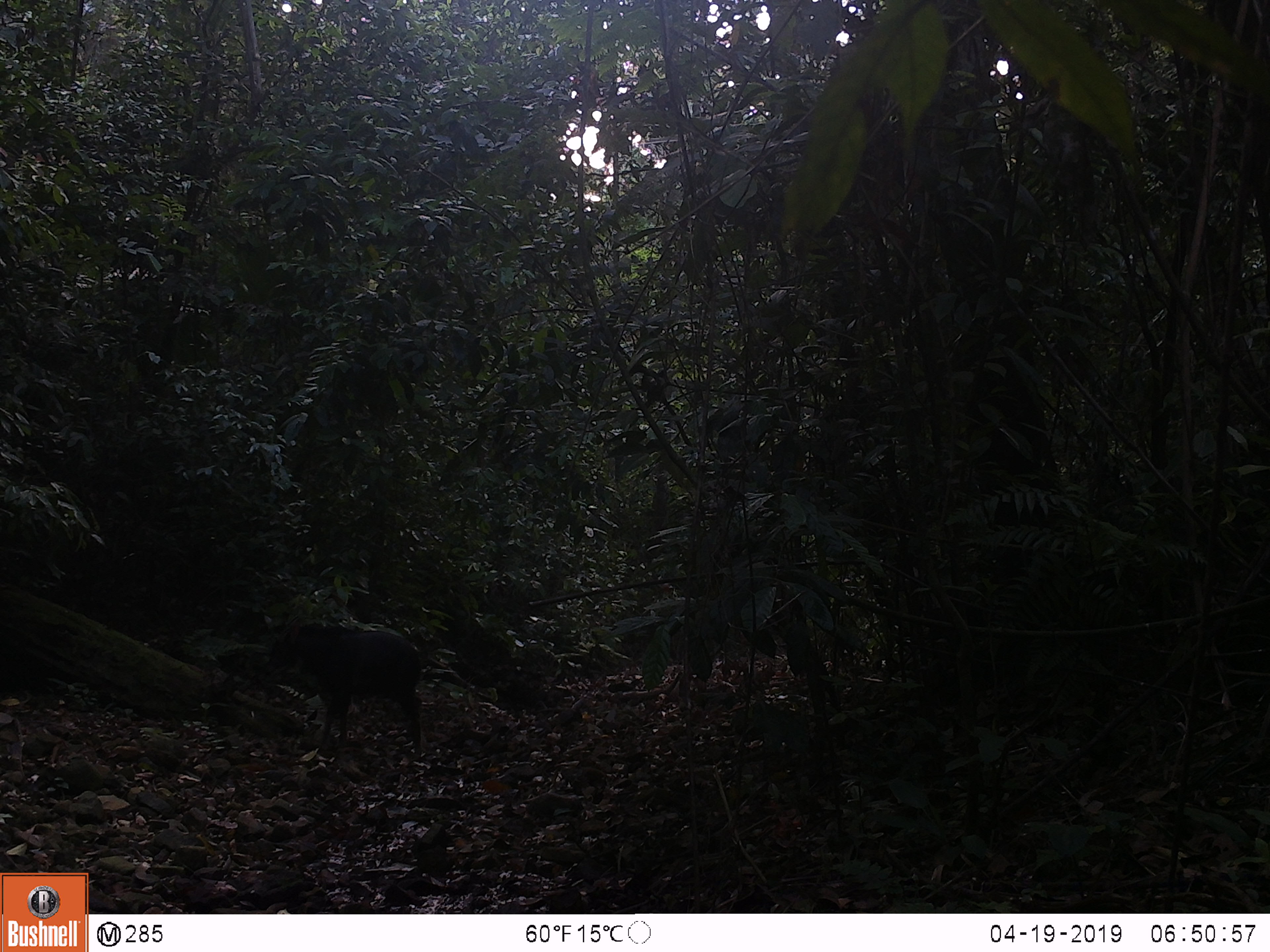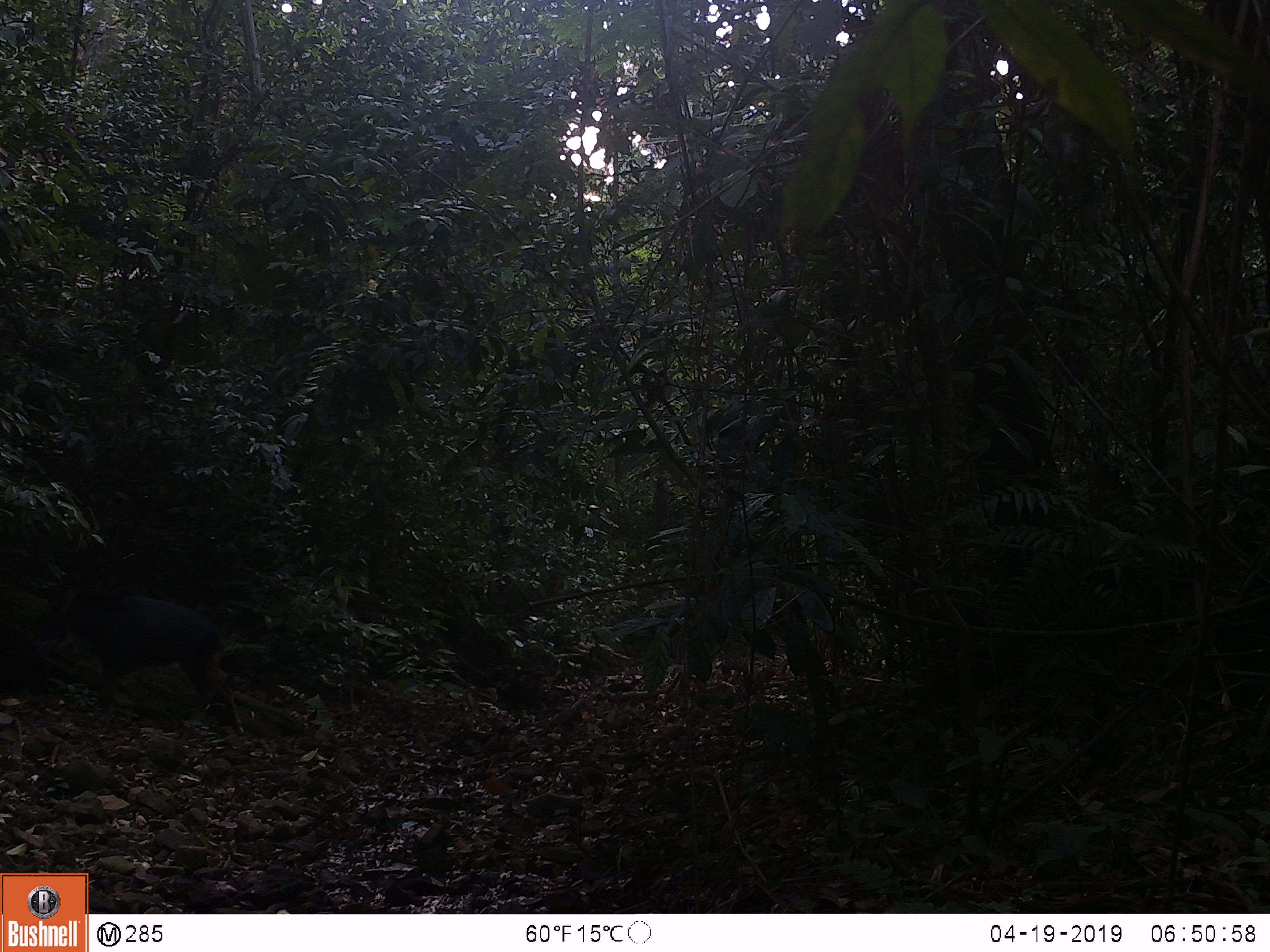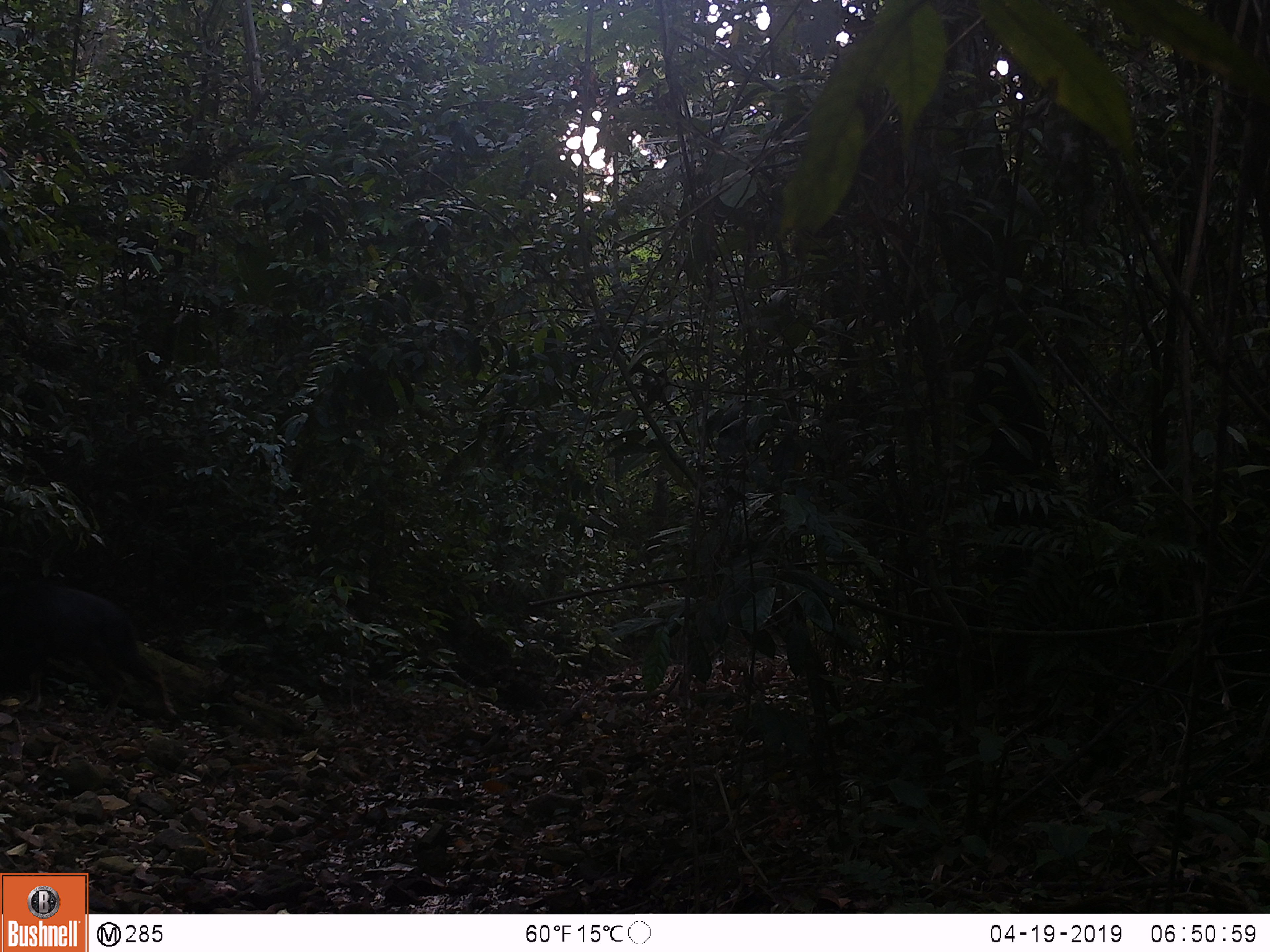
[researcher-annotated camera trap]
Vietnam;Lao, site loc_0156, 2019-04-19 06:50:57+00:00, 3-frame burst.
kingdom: Animalia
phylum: Chordata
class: Mammalia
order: Artiodactyla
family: Bovidae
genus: Capricornis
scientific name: Capricornis sumatraensis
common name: chinese serow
Chinese serow (Capricornis sumatraensis). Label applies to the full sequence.